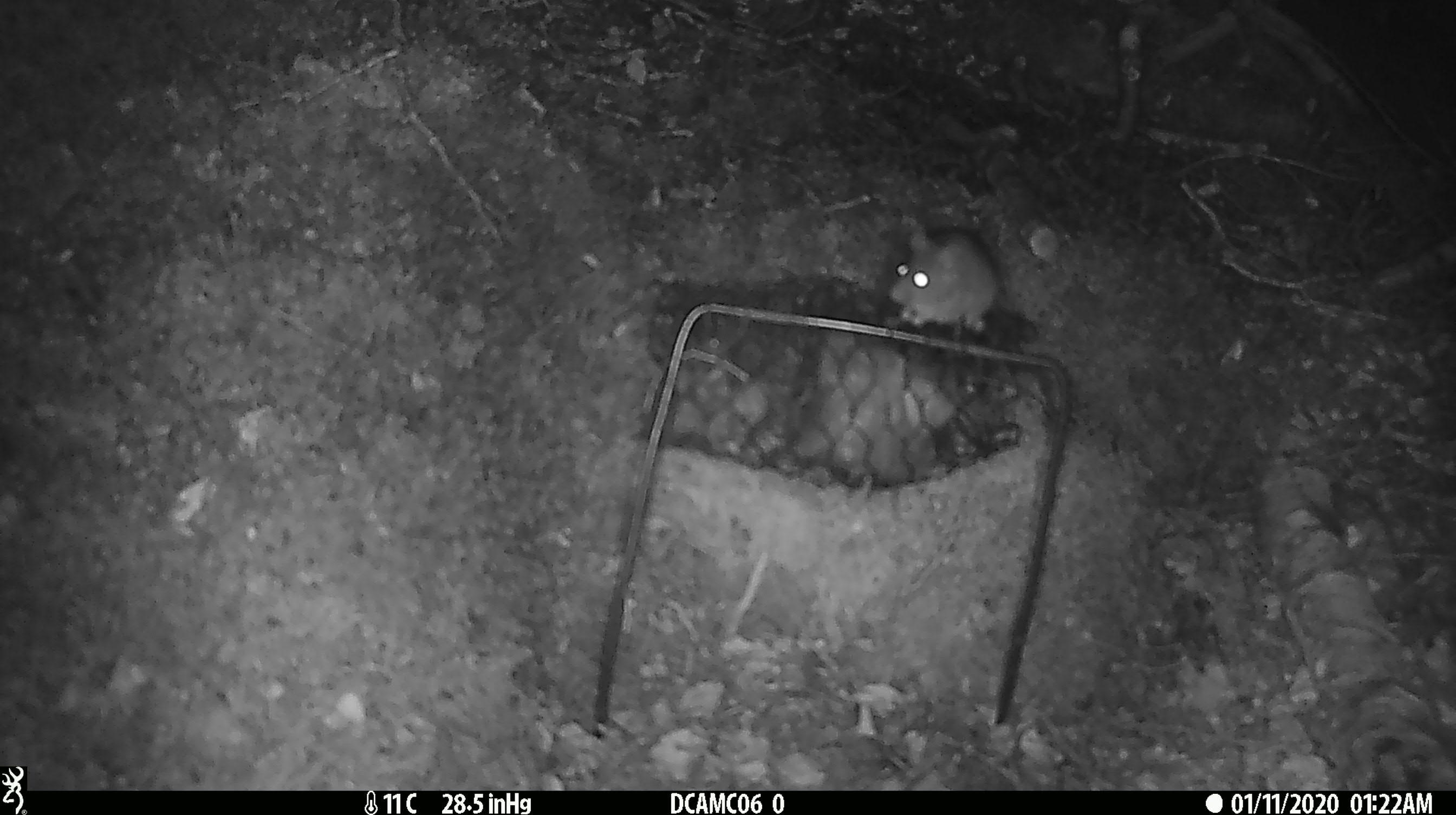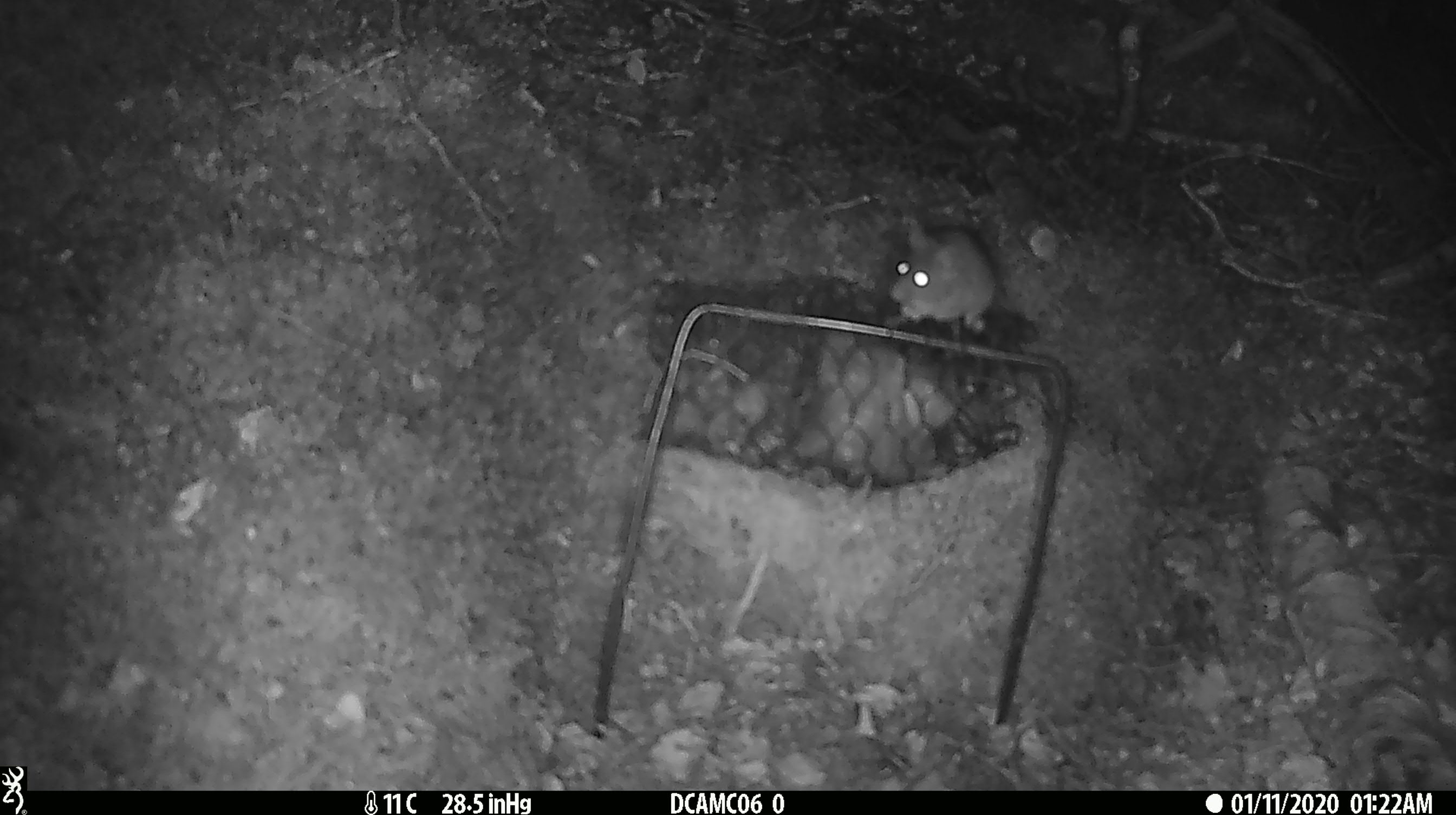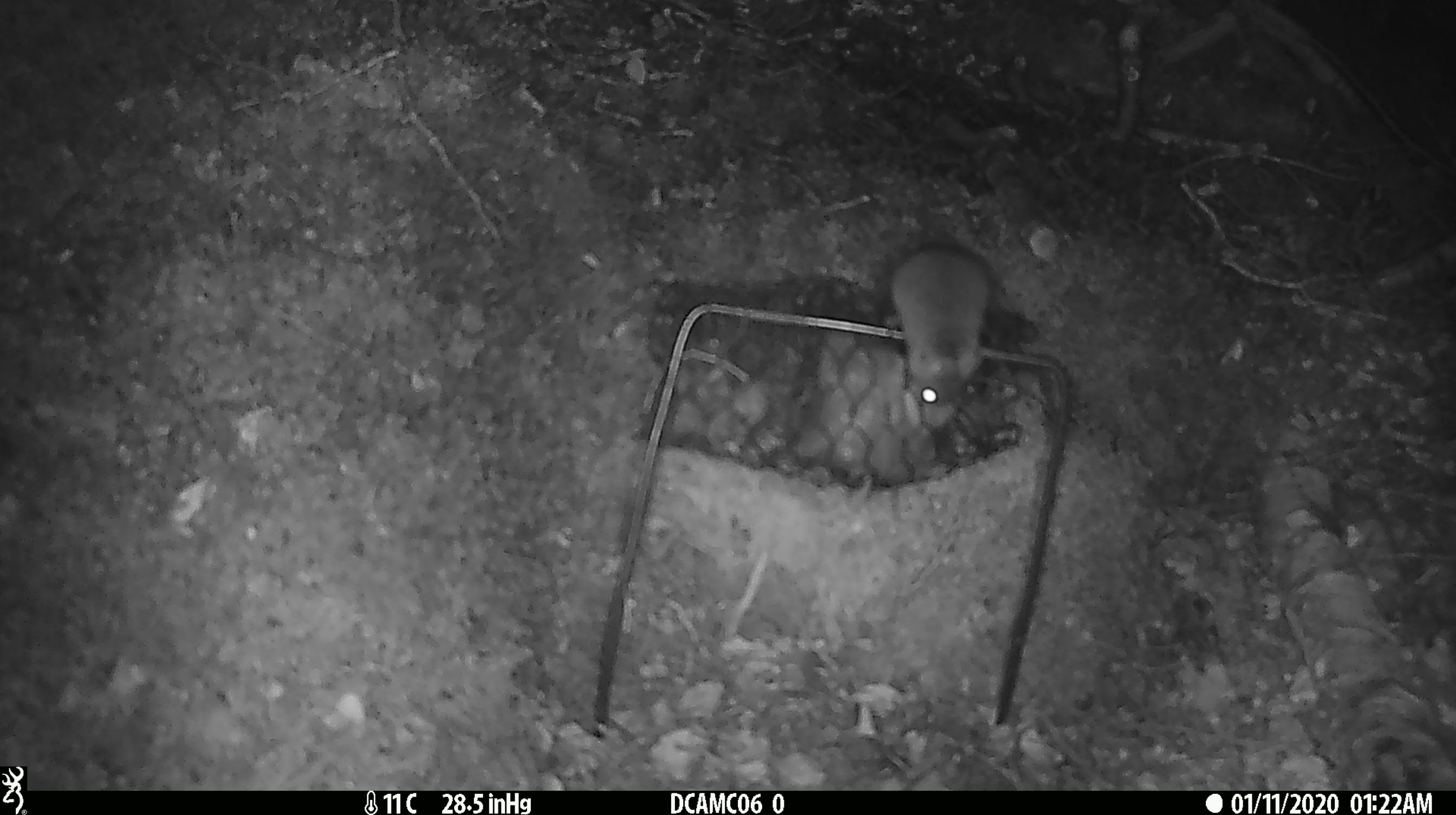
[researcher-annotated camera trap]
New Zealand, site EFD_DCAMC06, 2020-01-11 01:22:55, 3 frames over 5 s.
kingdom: Animalia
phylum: Chordata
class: Mammalia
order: Rodentia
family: Muridae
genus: Mus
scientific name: Mus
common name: mouse